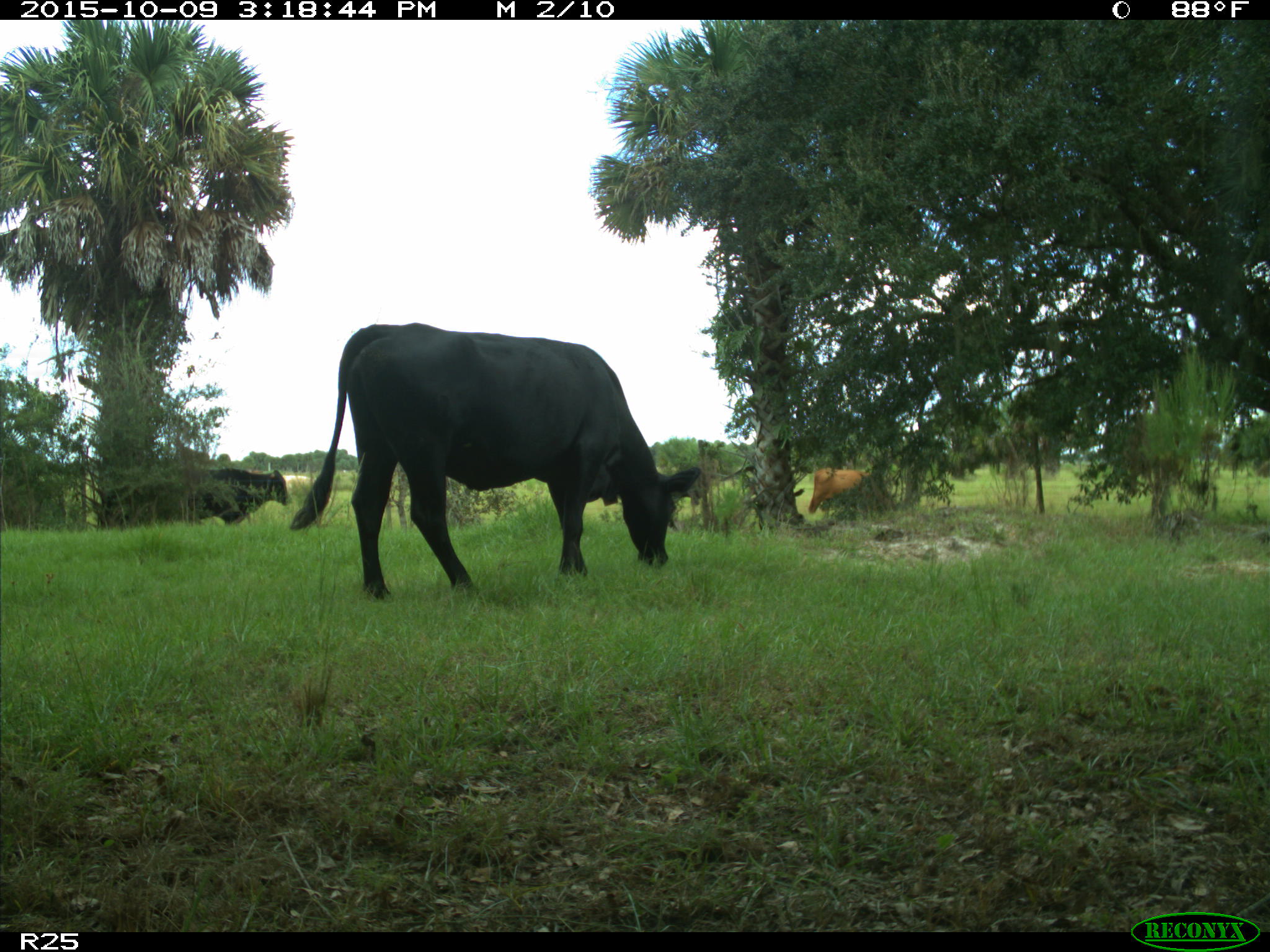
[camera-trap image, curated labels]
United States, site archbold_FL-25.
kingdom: Animalia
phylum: Chordata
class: Mammalia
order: Artiodactyla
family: Bovidae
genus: Bos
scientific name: Bos taurus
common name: domestic cow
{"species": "Bos taurus (domestic cow)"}